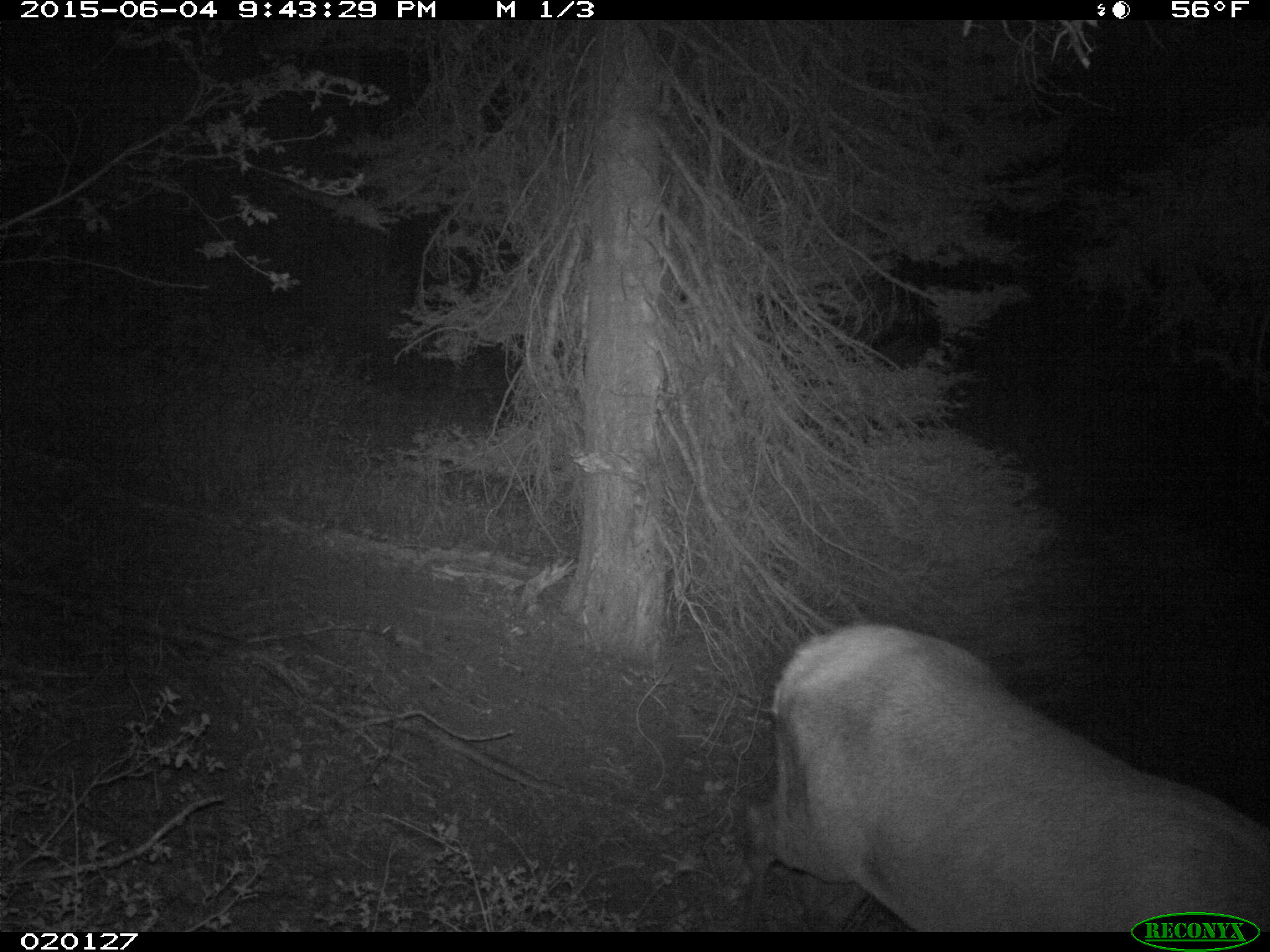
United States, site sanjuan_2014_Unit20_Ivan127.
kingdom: Animalia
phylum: Chordata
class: Mammalia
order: Artiodactyla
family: Cervidae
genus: Cervus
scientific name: Cervus elaphus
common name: red deer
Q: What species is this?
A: Cervus elaphus (red deer).